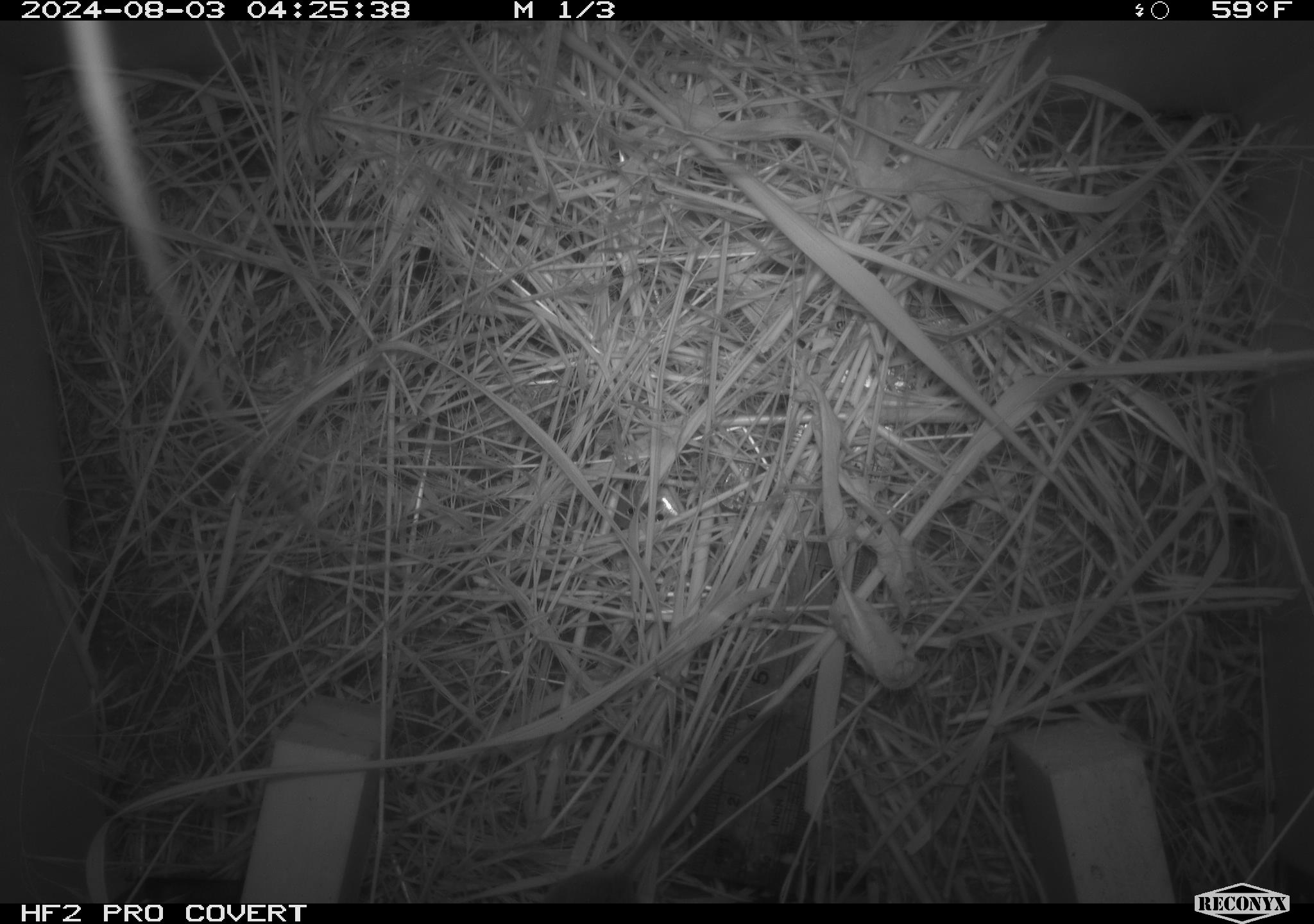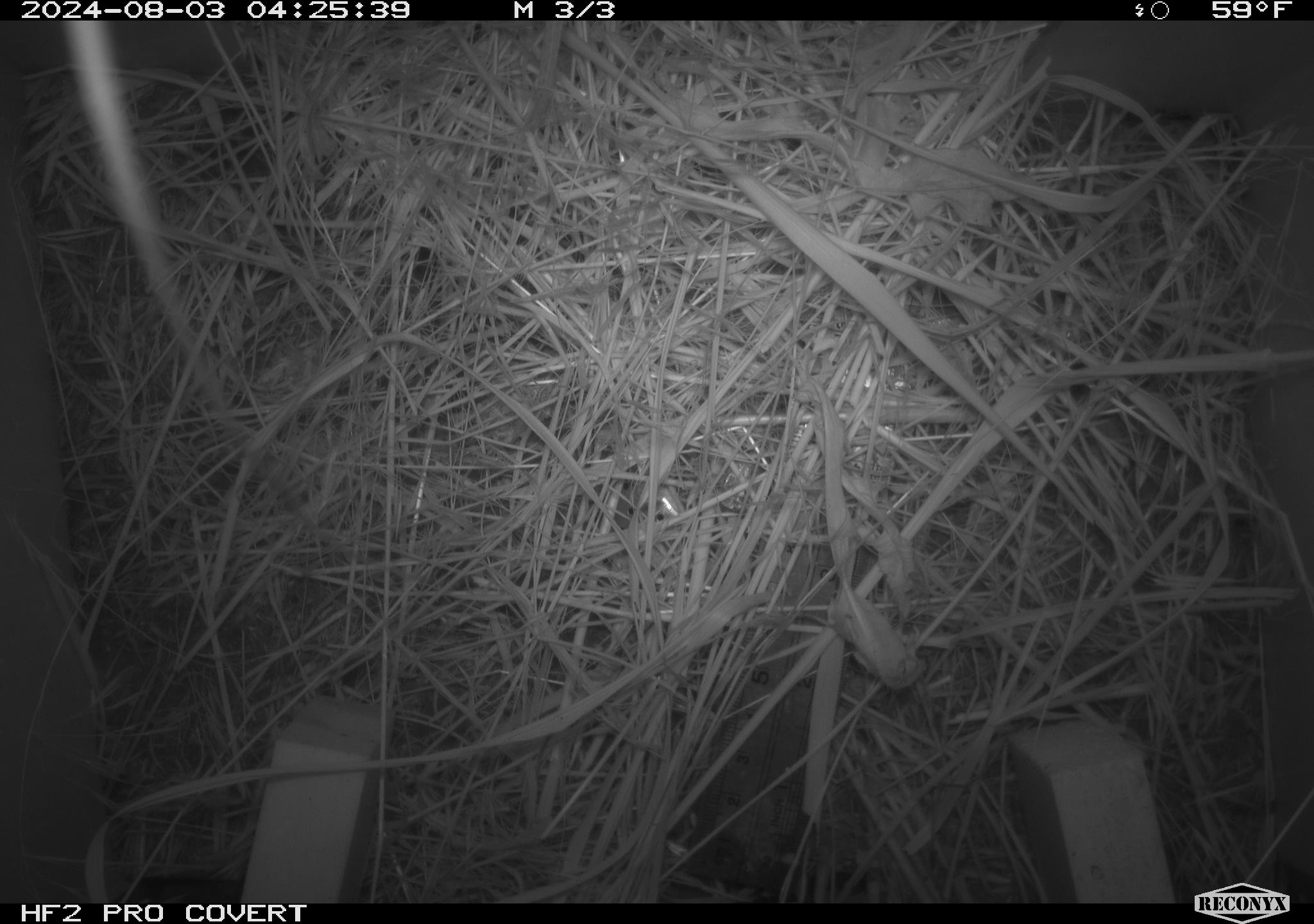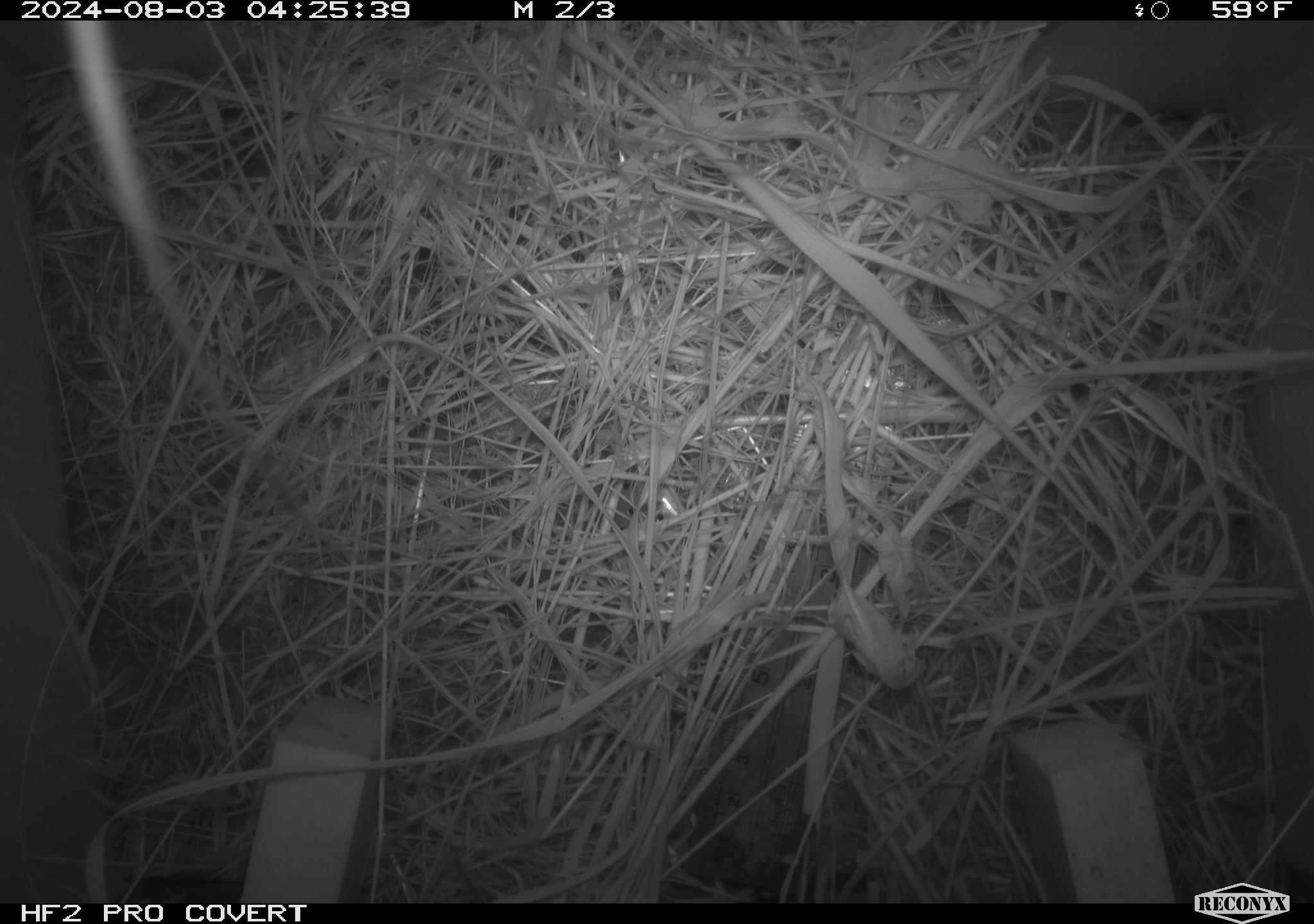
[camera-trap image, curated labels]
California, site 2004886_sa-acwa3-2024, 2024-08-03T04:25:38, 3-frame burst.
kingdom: Animalia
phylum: Chordata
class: Mammalia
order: Rodentia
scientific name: Rodentia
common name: mouse species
Mouse species (Rodentia).